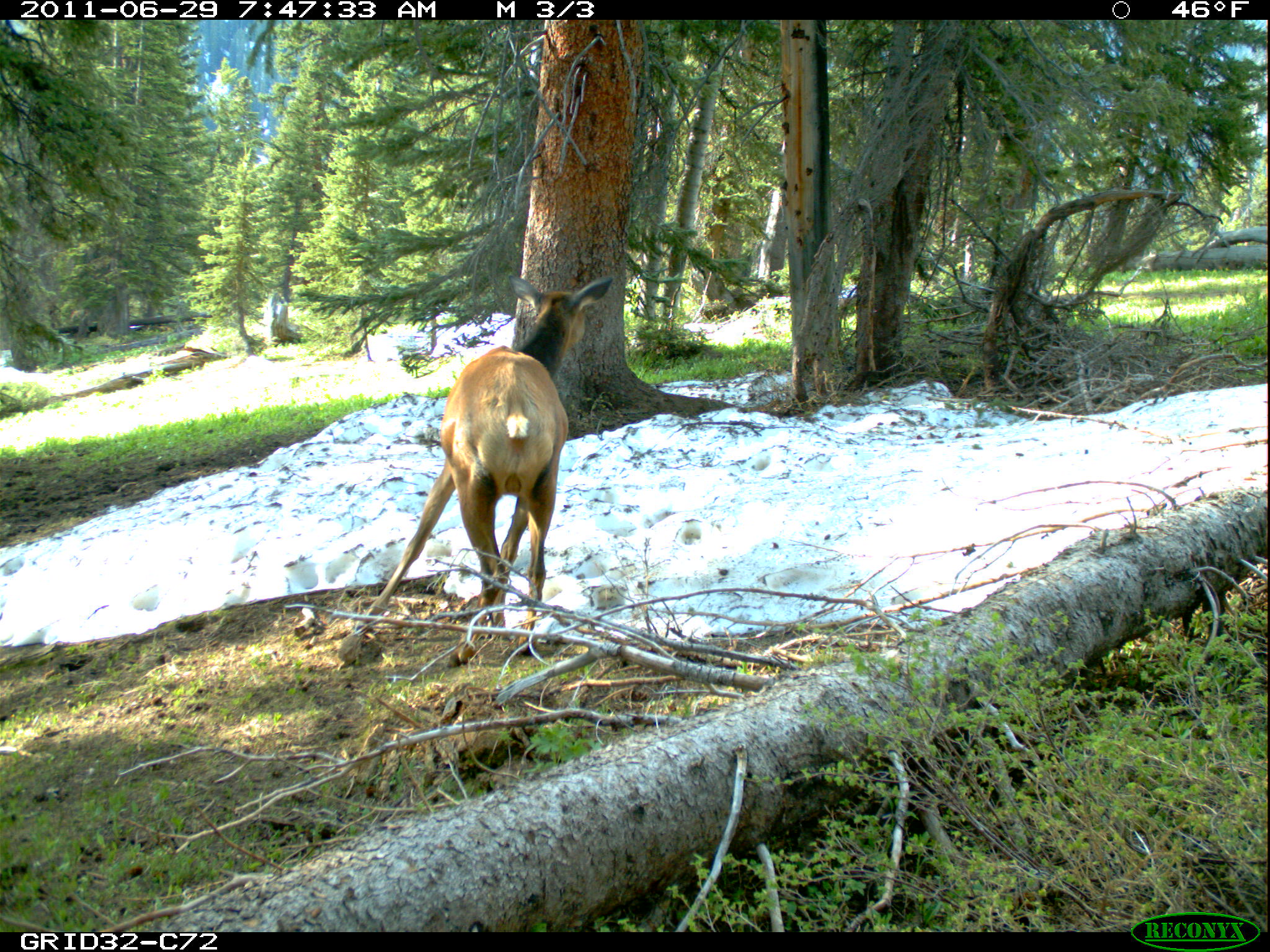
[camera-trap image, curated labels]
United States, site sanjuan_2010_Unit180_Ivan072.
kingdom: Animalia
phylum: Chordata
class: Mammalia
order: Artiodactyla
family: Cervidae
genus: Cervus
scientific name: Cervus elaphus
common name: red deer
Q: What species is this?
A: Cervus elaphus (red deer).